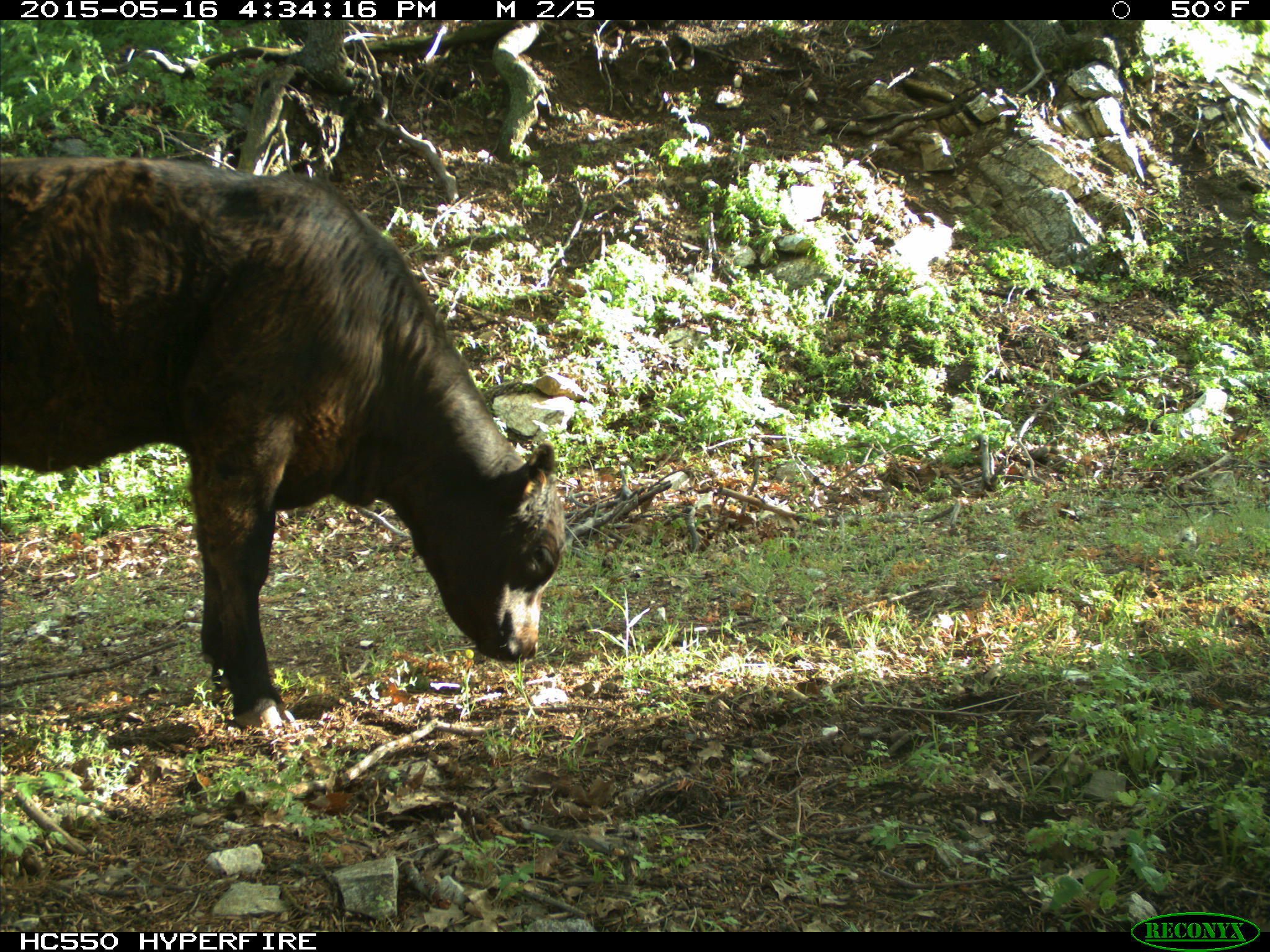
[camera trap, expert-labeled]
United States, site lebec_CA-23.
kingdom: Animalia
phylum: Chordata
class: Mammalia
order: Artiodactyla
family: Bovidae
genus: Bos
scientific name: Bos taurus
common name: domestic cow